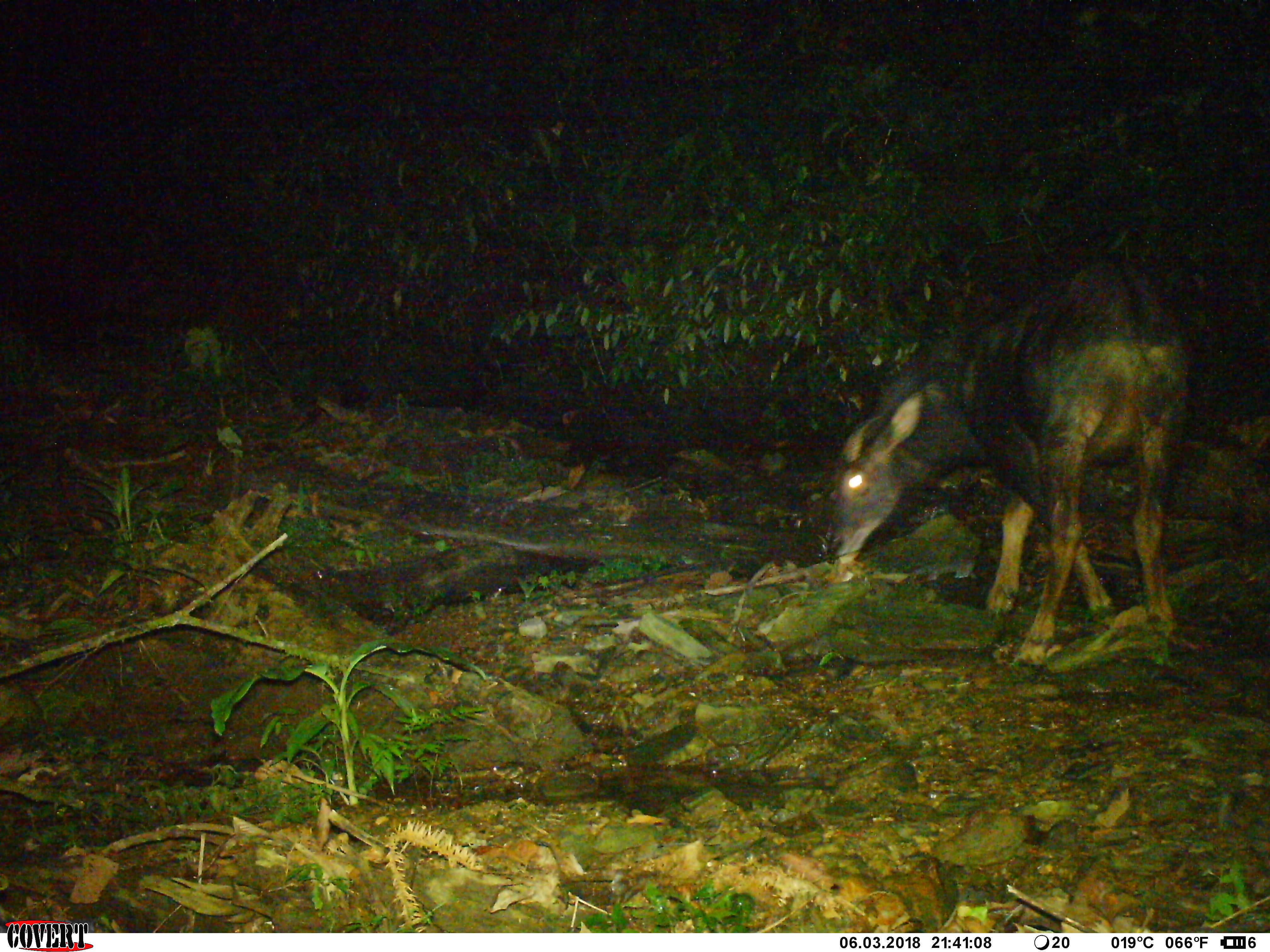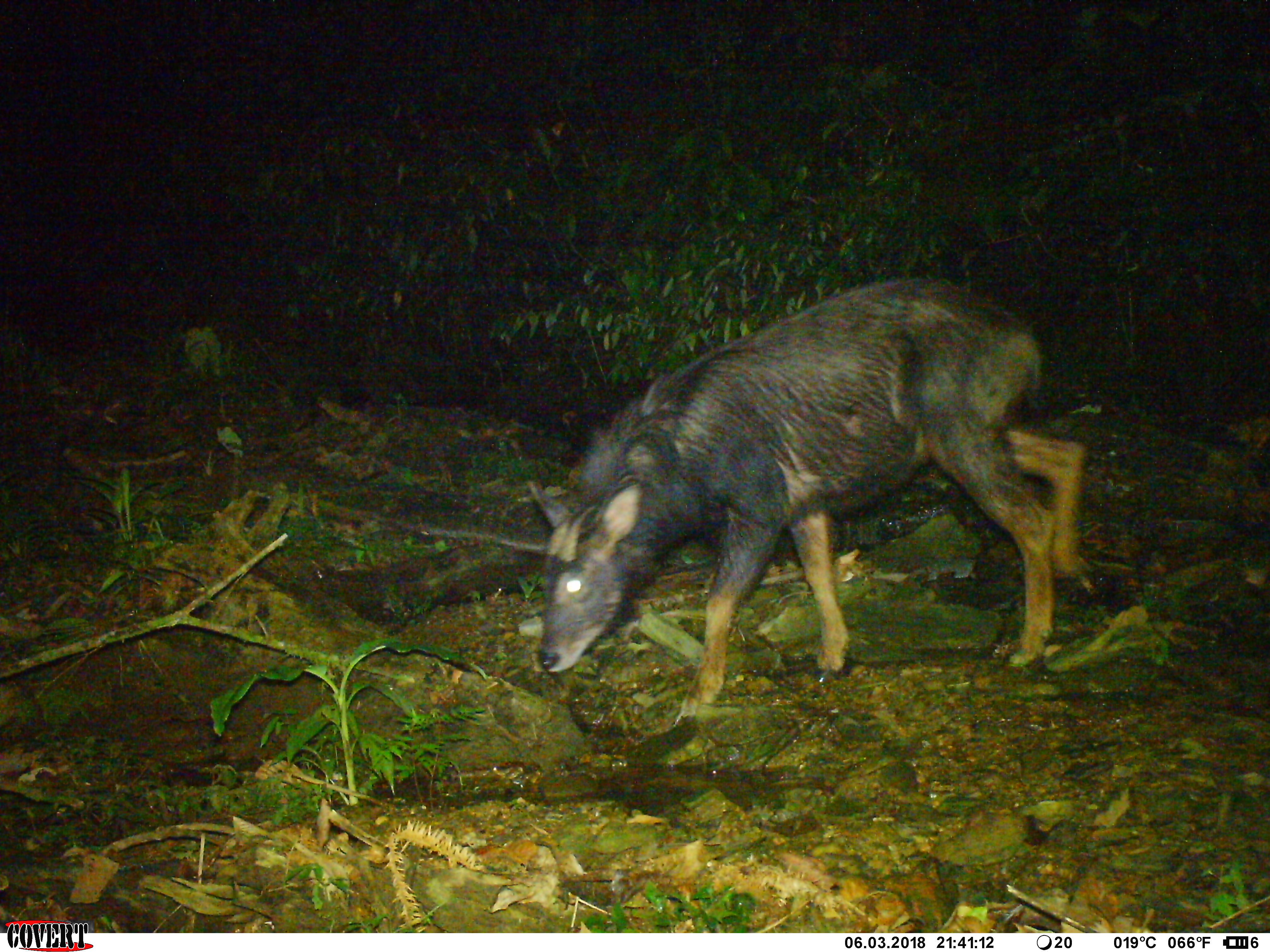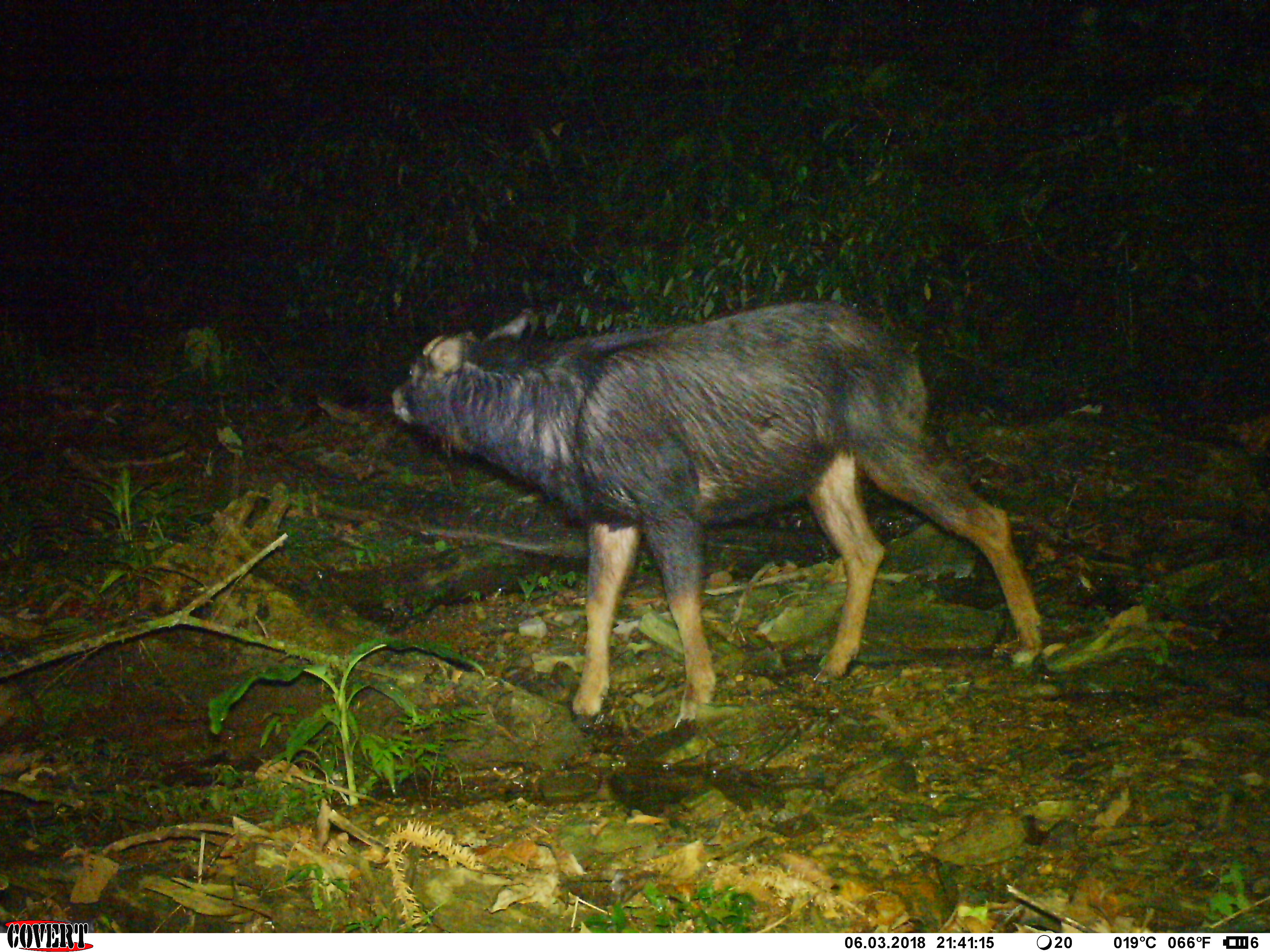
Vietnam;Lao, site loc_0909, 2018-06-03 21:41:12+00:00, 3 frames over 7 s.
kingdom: Animalia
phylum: Chordata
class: Mammalia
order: Artiodactyla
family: Bovidae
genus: Capricornis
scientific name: Capricornis sumatraensis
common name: chinese serow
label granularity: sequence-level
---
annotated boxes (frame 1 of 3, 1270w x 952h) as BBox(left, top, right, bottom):
chinese serow: BBox(821, 251, 1190, 673)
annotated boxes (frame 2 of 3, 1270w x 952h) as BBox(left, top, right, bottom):
chinese serow: BBox(525, 277, 1097, 727)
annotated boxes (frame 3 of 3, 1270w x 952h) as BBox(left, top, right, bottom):
chinese serow: BBox(389, 300, 1042, 728)